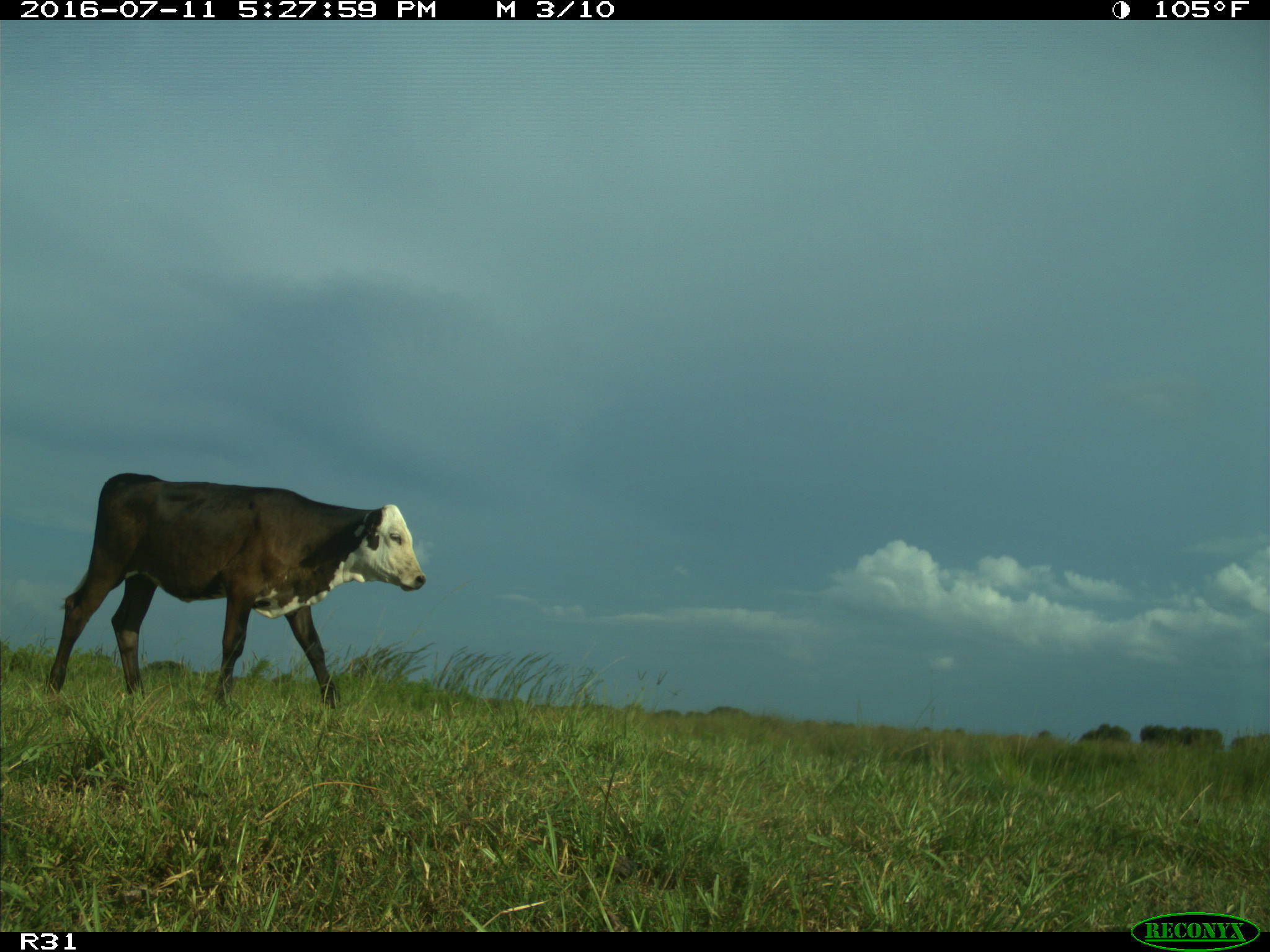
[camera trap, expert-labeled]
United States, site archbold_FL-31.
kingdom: Animalia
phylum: Chordata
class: Mammalia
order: Artiodactyla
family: Bovidae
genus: Bos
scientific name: Bos taurus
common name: domestic cow